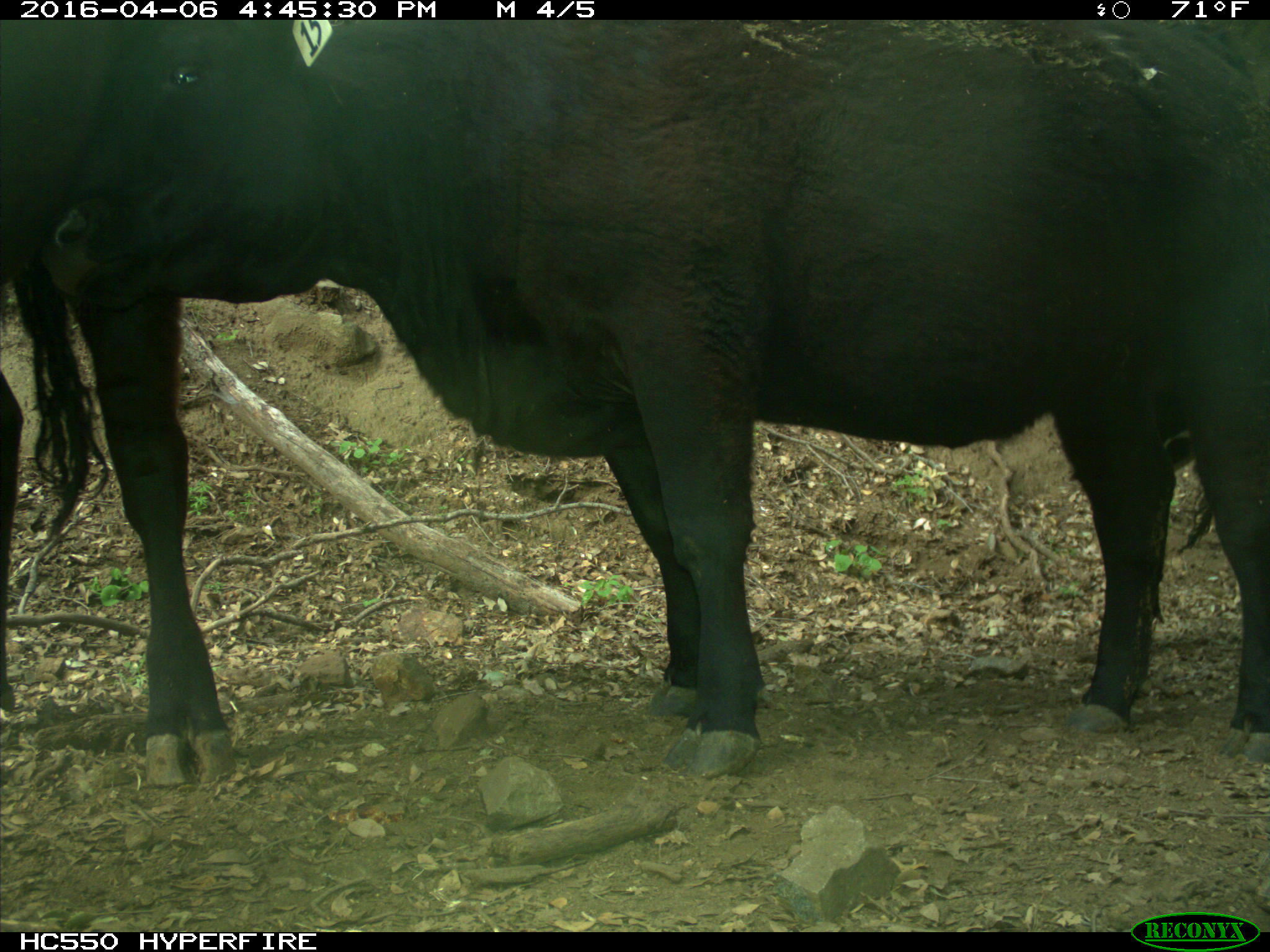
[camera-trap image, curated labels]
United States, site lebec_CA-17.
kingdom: Animalia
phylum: Chordata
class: Mammalia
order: Artiodactyla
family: Bovidae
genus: Bos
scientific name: Bos taurus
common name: domestic cow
Bos taurus (domestic cow).